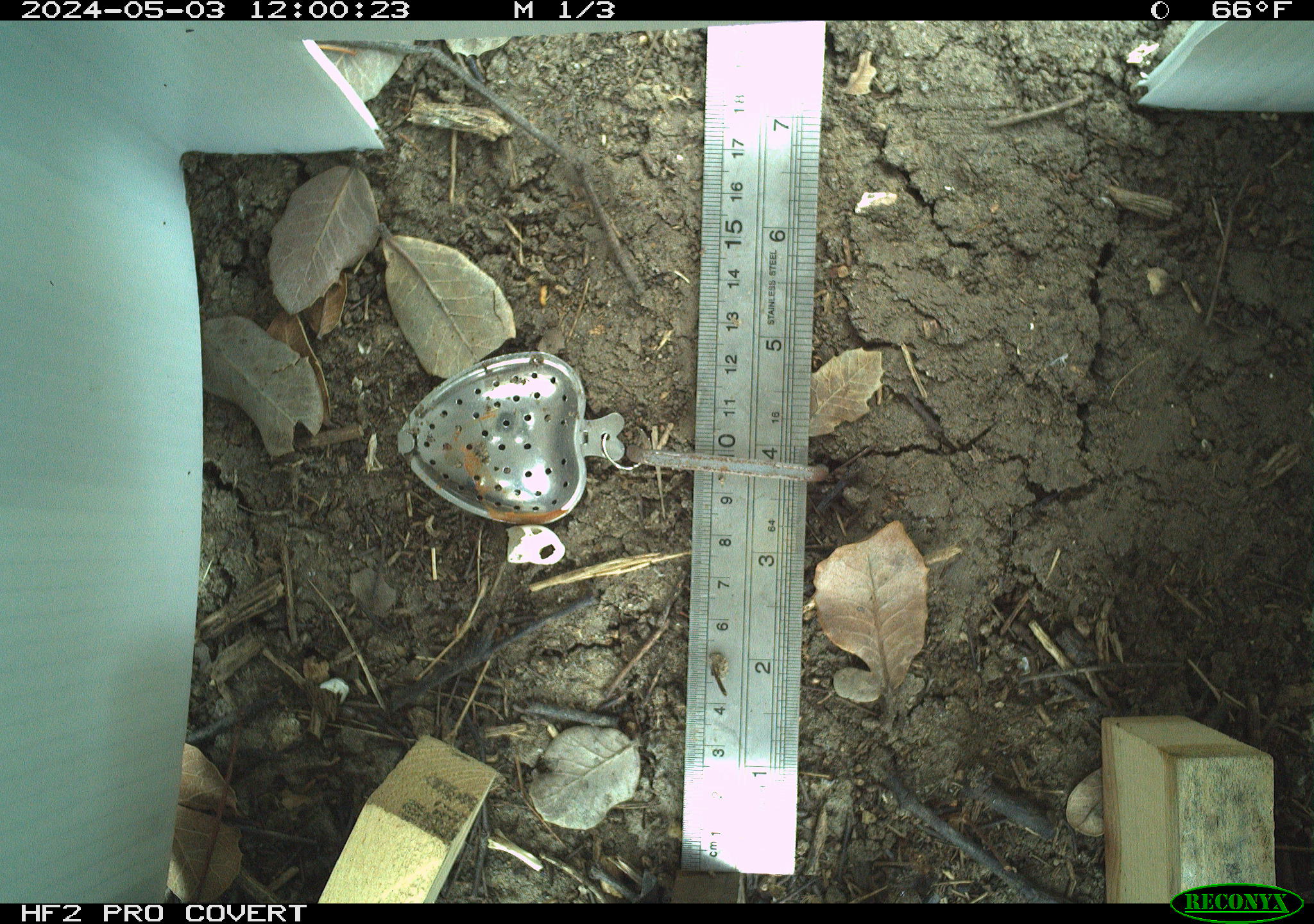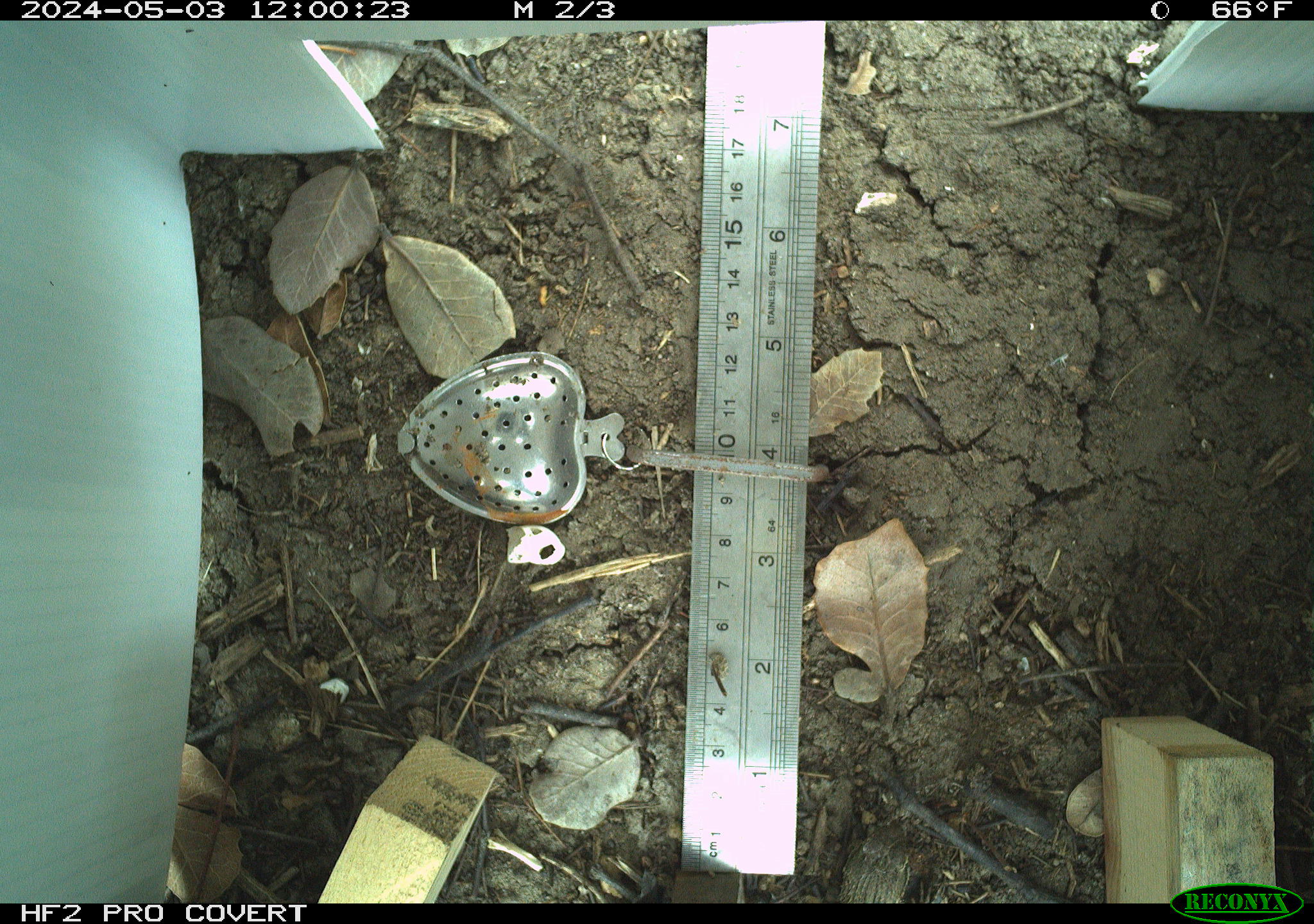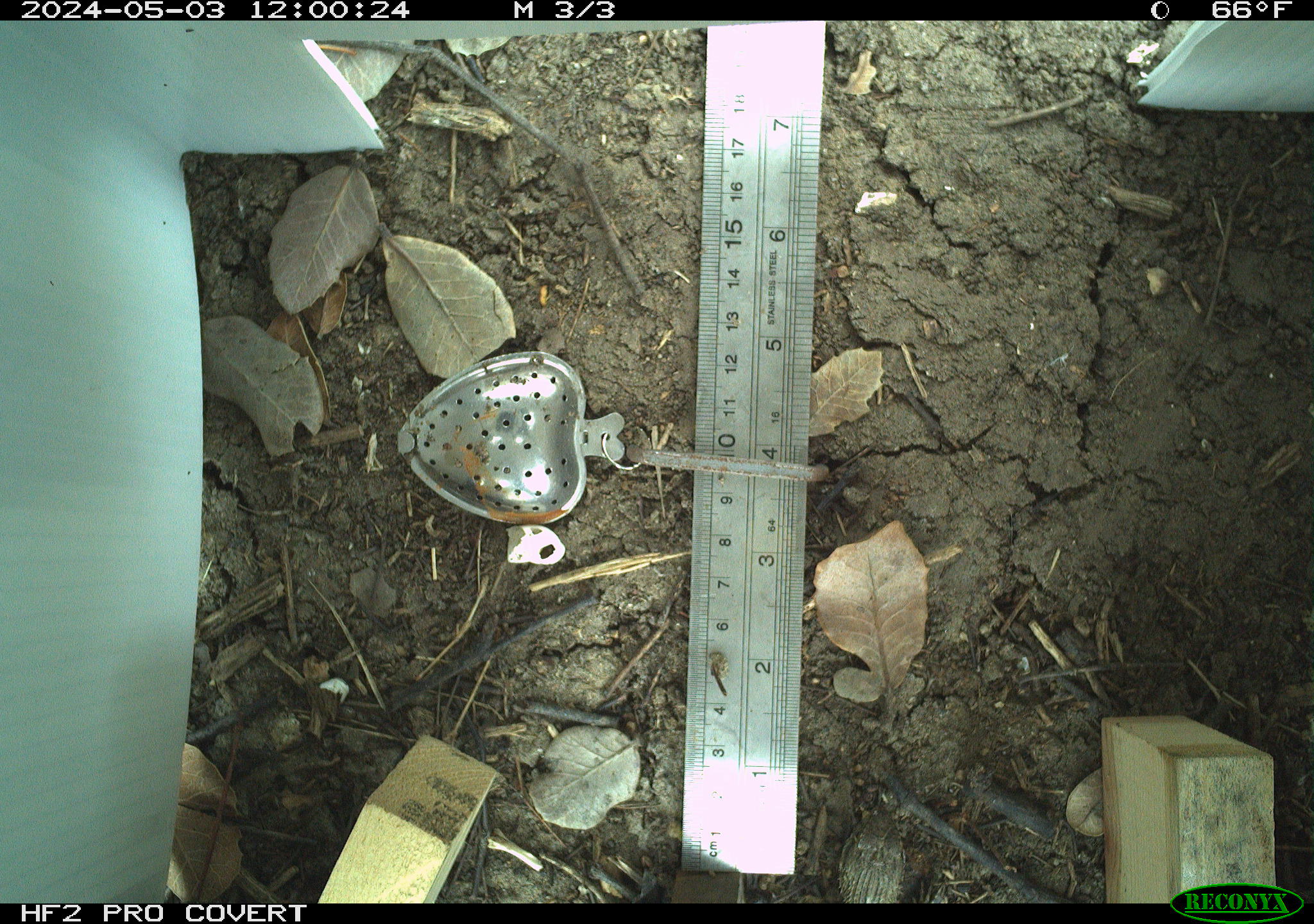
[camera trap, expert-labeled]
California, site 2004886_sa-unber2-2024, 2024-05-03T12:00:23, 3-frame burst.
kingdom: Animalia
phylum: Chordata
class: Reptilia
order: Squamata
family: Phrynosomatidae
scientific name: Phrynosomatidae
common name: phrynosomatid lizards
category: phrynosomatidae family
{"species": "phrynosomatidae family (phrynosomatid lizards) (Phrynosomatidae)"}